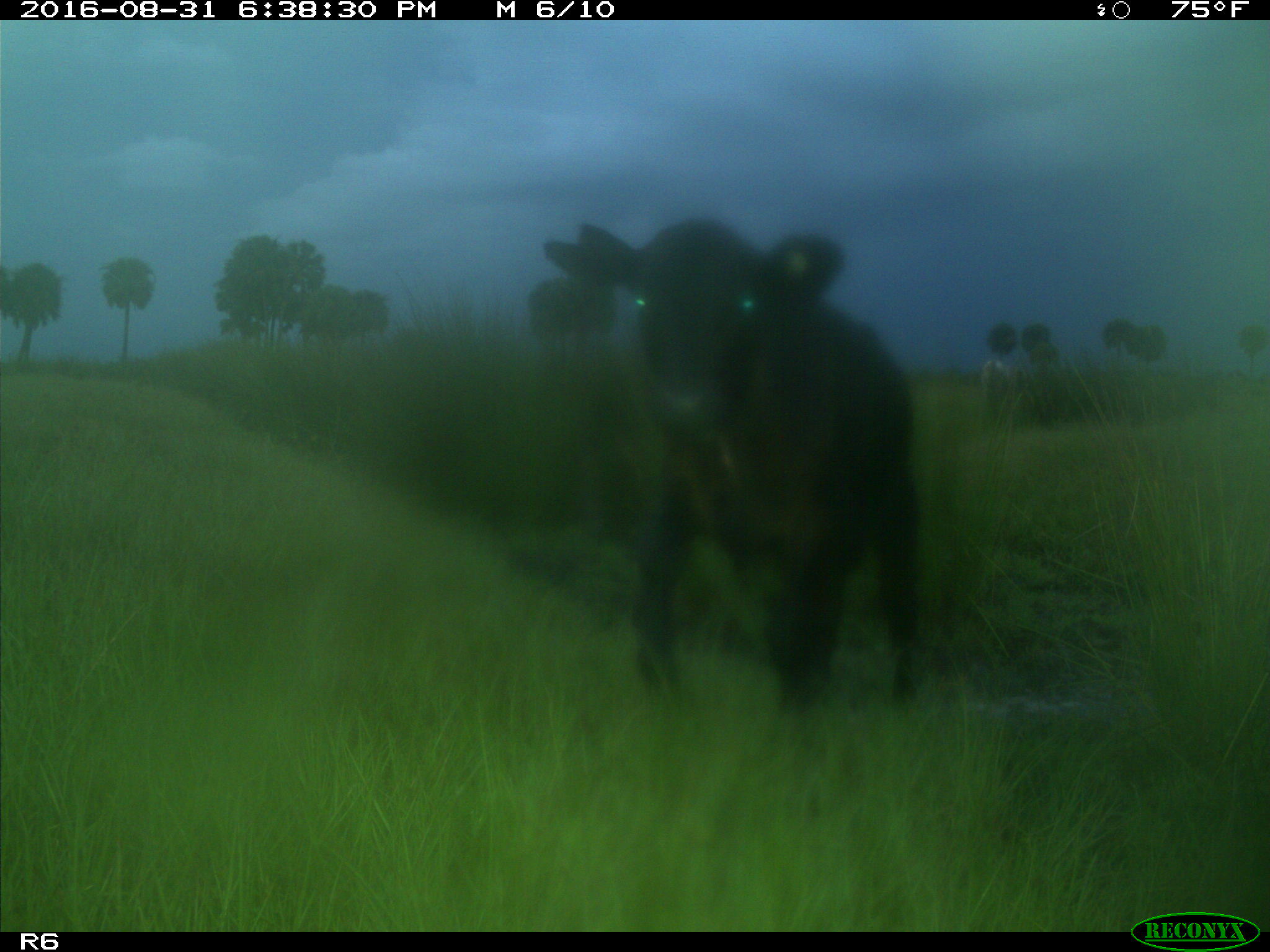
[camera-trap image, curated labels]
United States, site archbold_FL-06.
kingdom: Animalia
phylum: Chordata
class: Mammalia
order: Artiodactyla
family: Bovidae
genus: Bos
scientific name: Bos taurus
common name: domestic cow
Bos taurus (domestic cow).